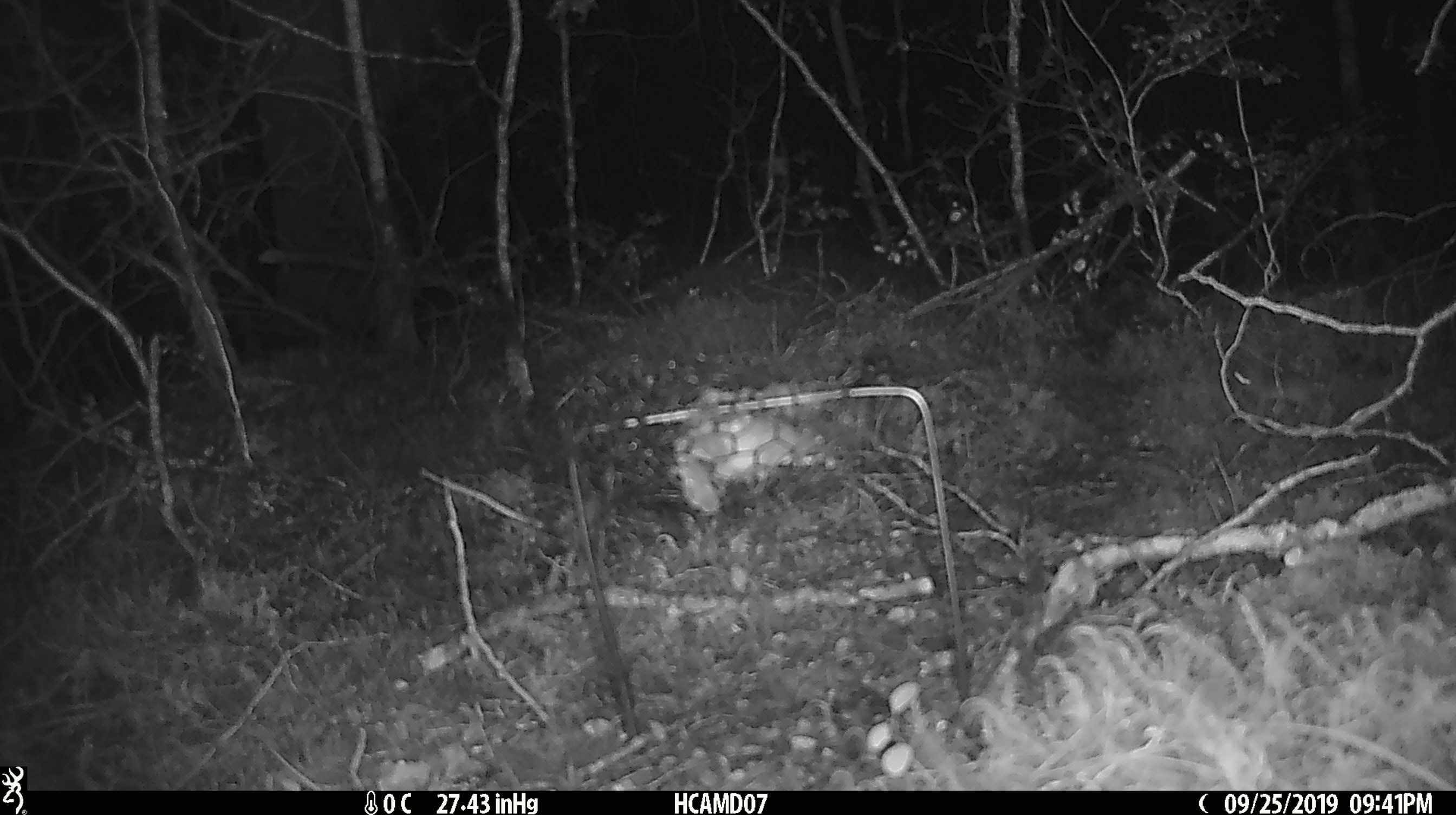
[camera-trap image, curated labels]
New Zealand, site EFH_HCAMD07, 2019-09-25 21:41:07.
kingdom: Animalia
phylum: Chordata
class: Mammalia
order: Rodentia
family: Muridae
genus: Mus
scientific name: Mus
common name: mouse